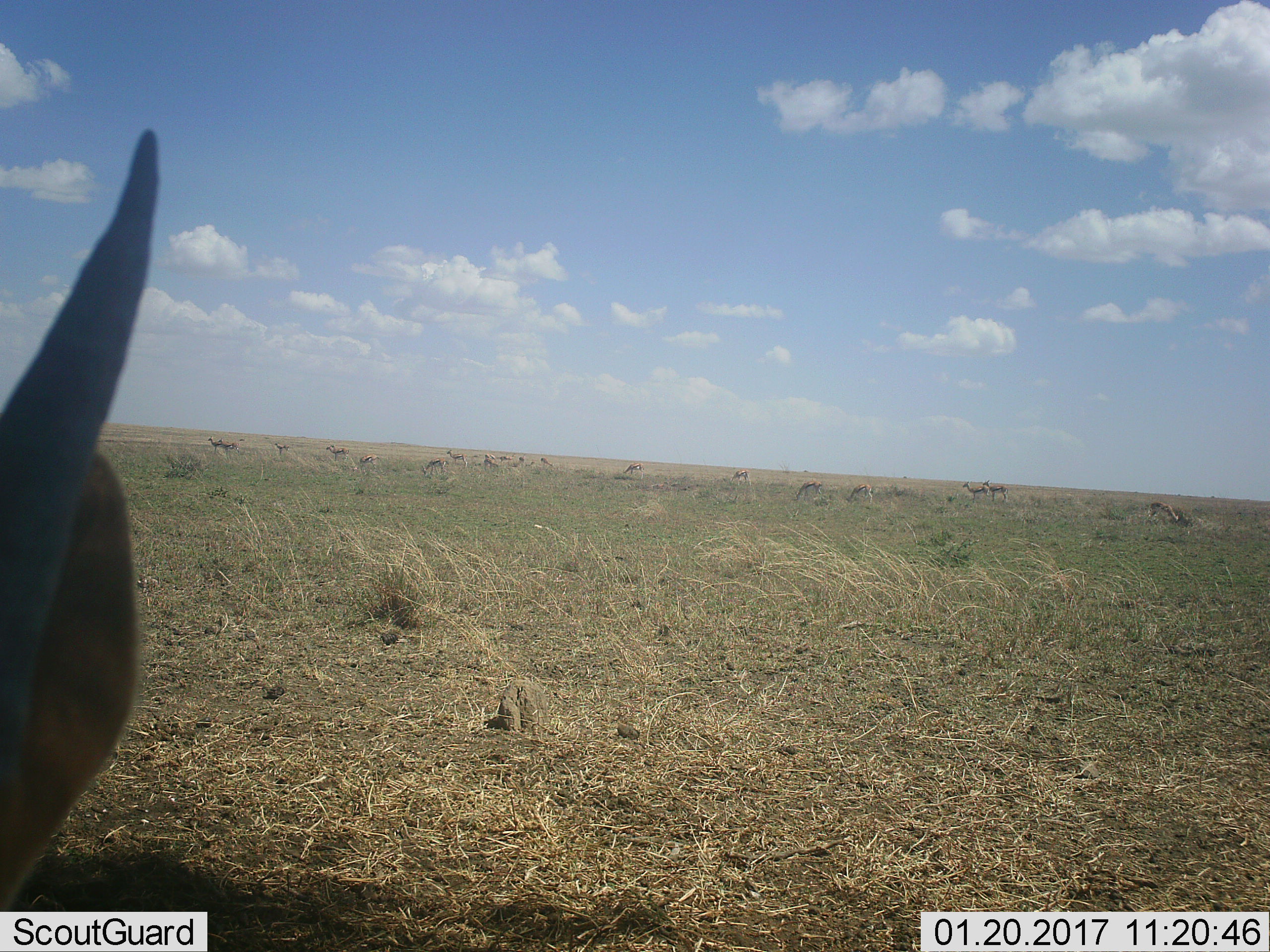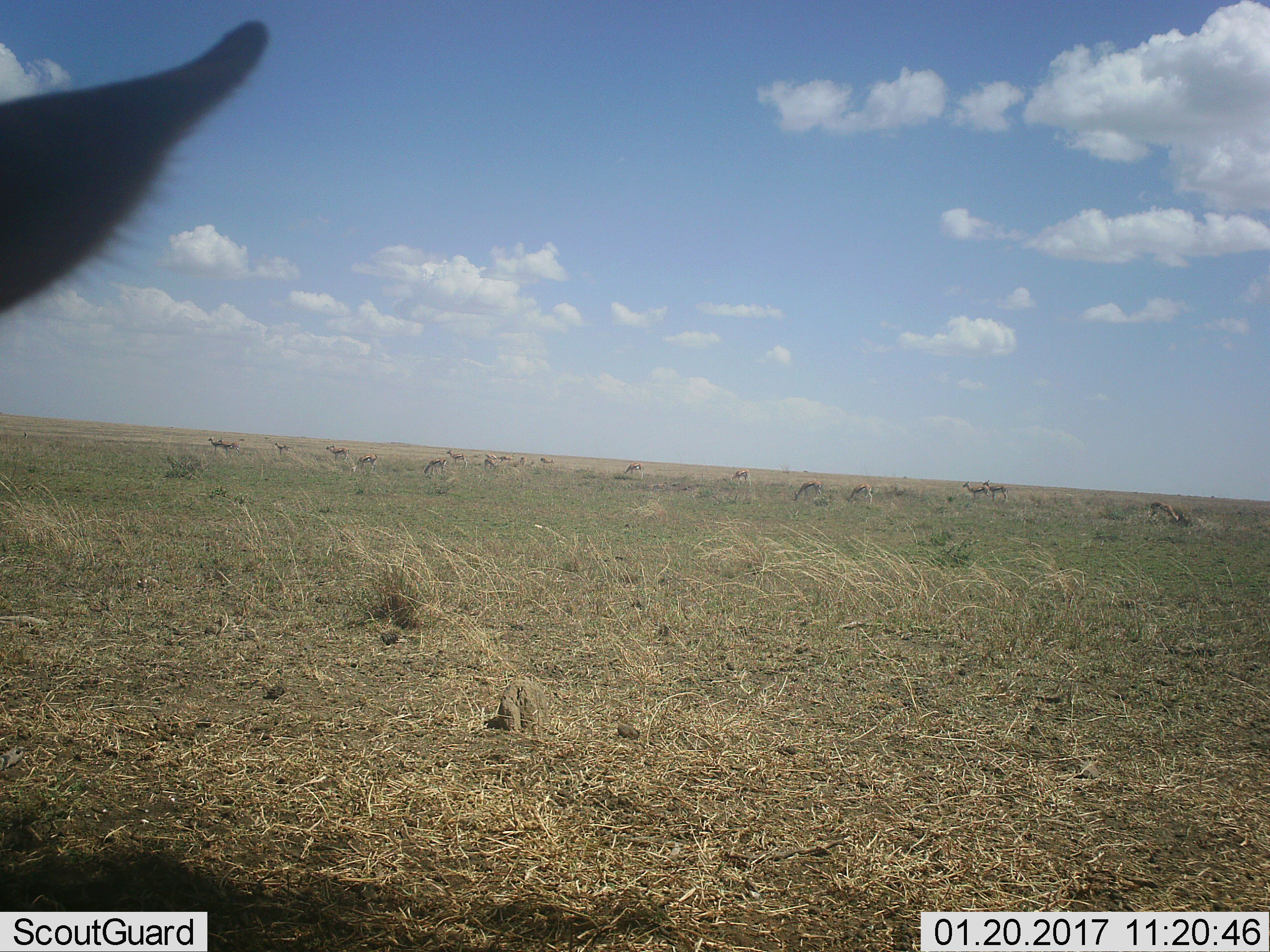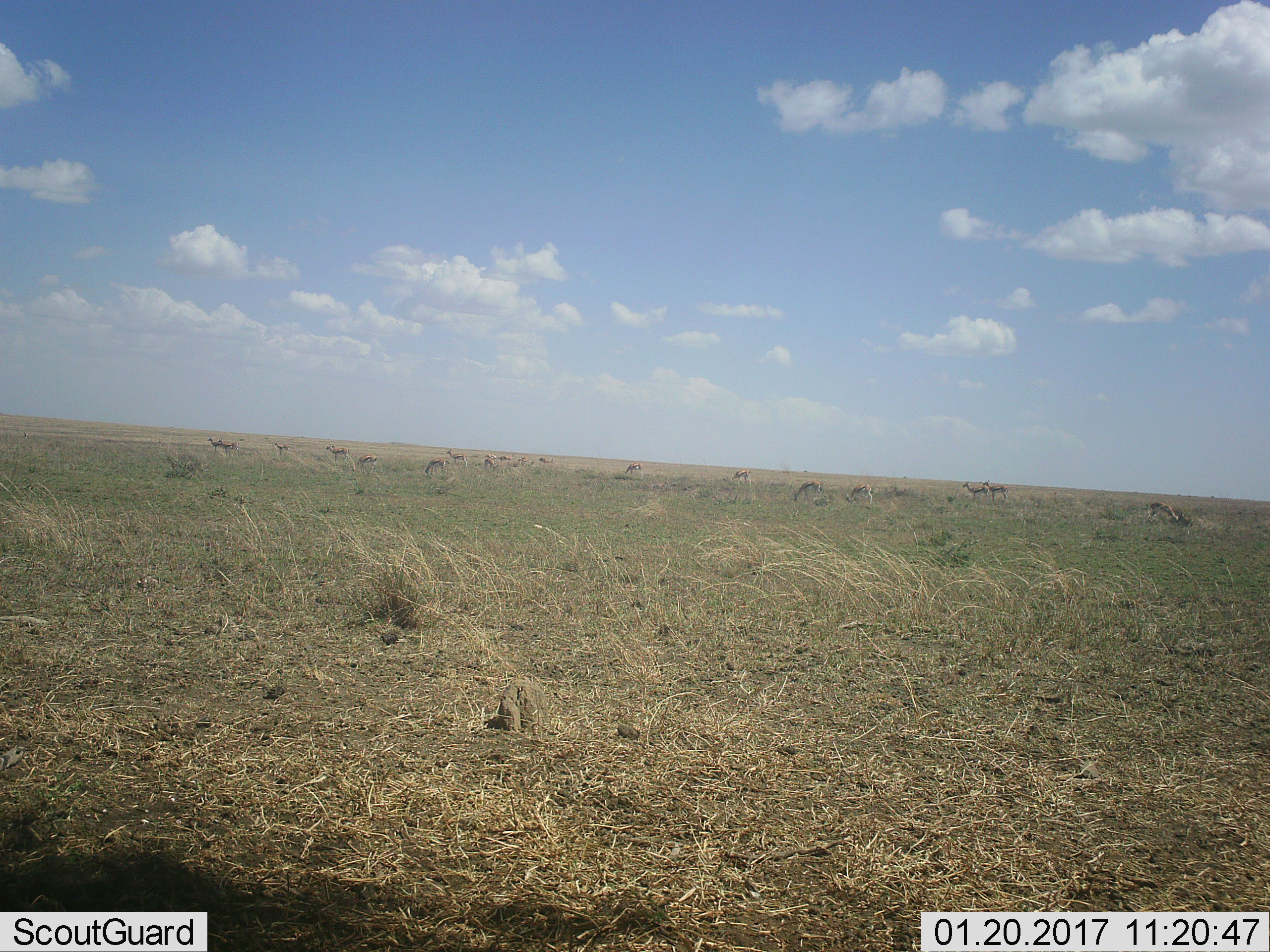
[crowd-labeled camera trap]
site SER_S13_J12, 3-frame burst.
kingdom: Animalia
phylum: Chordata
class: Mammalia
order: Artiodactyla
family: Bovidae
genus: Eudorcas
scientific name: Eudorcas thomsonii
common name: thomson's gazelle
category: gazellethomsons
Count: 11-50.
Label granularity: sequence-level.